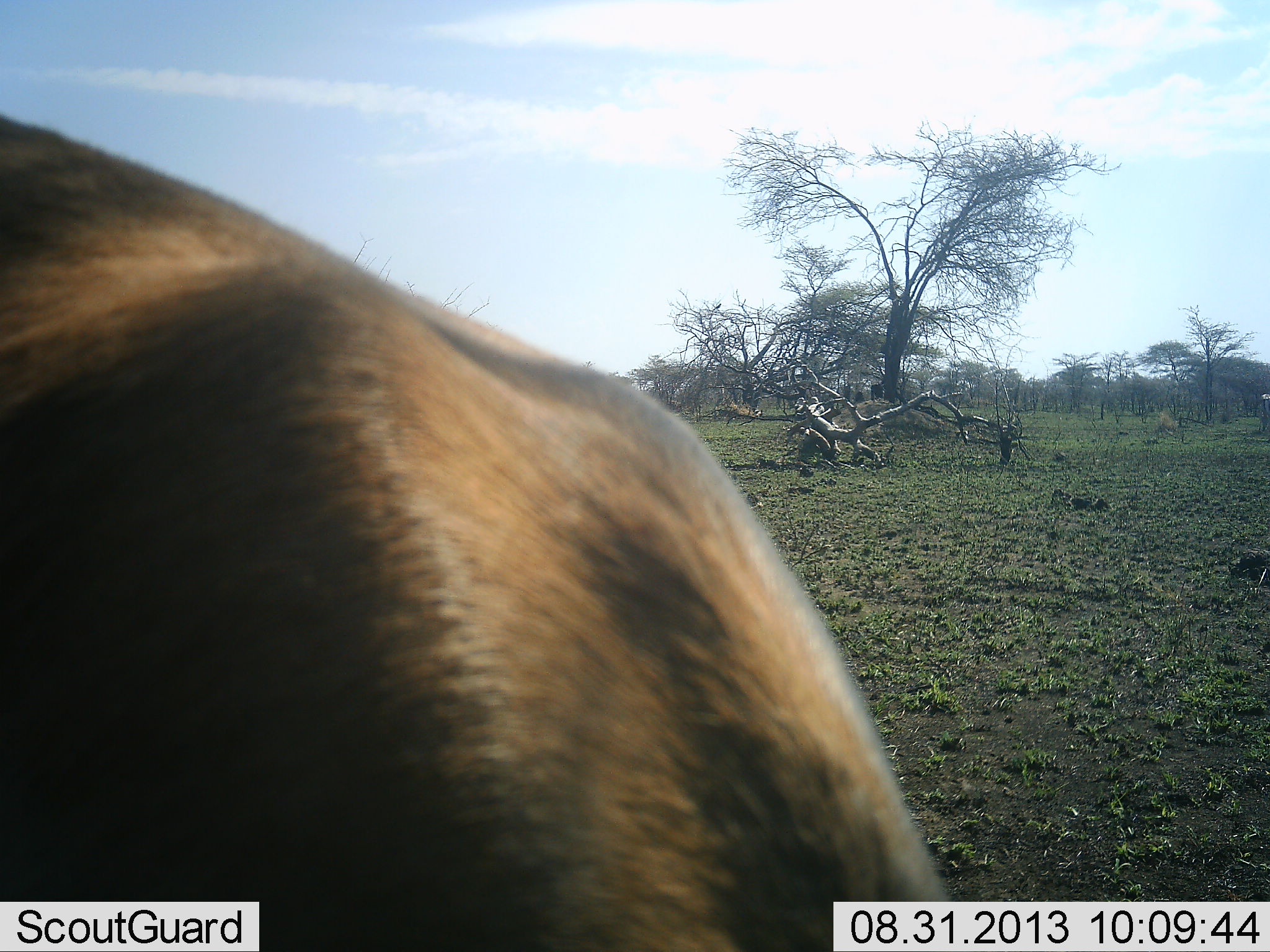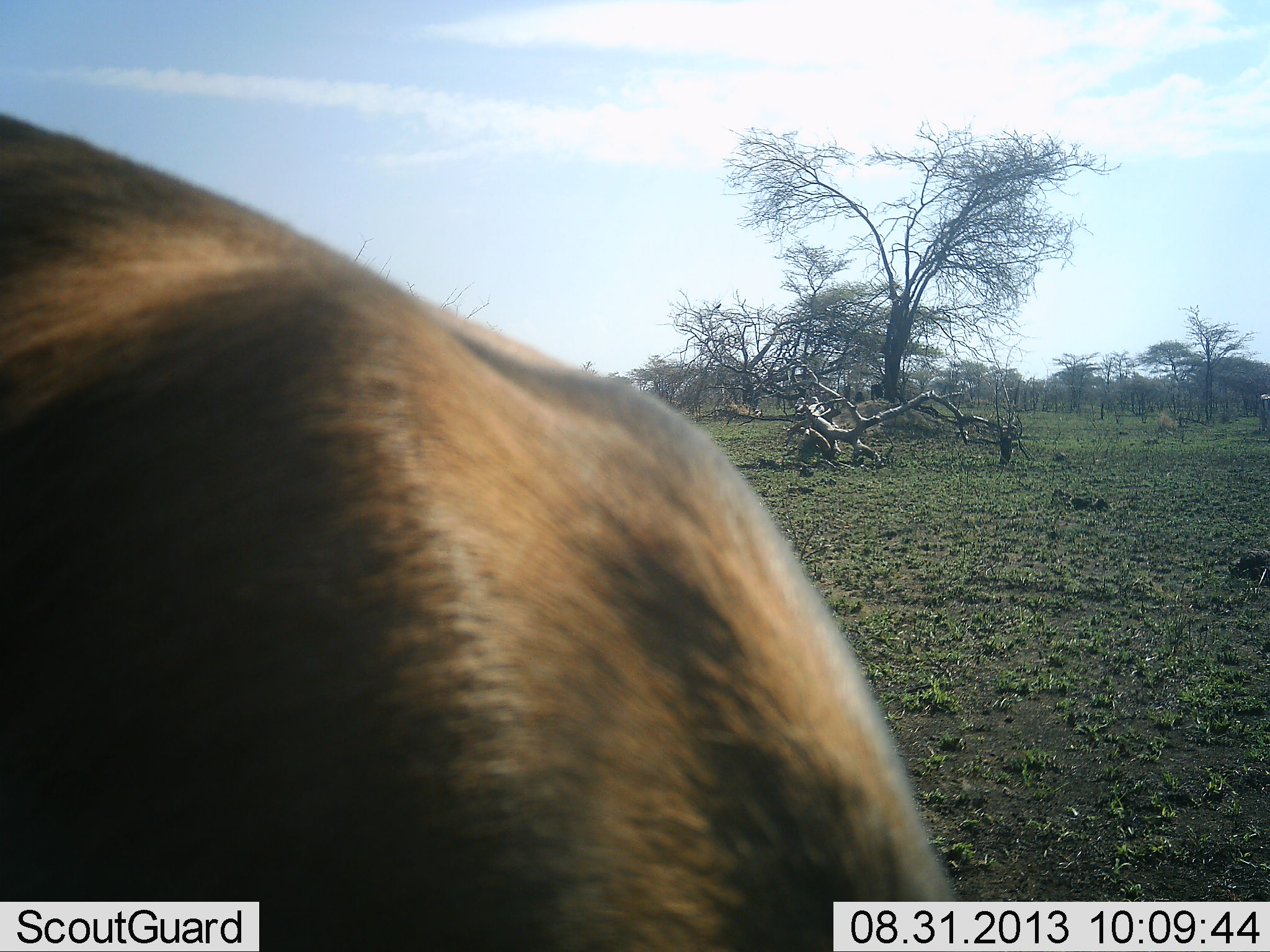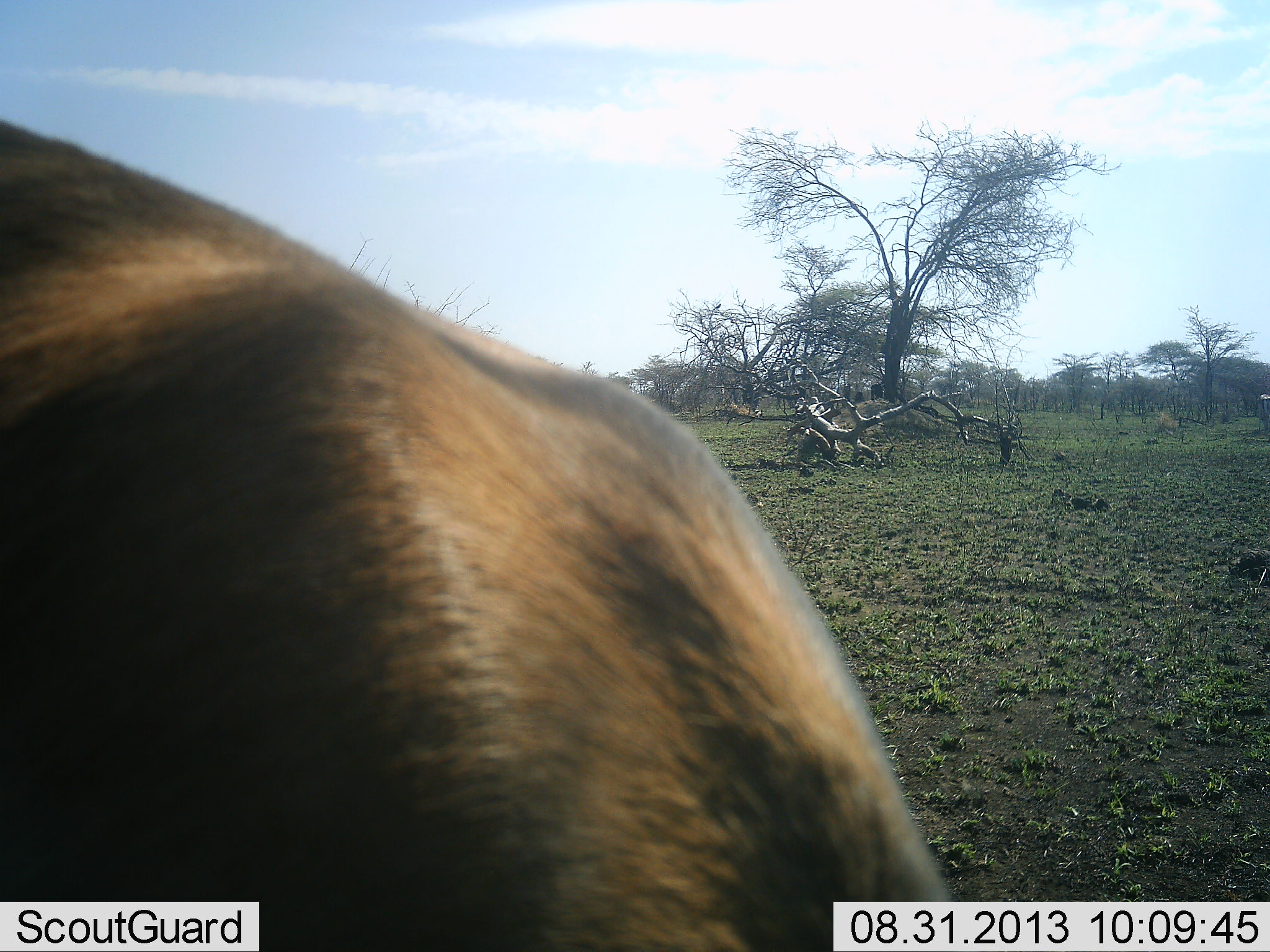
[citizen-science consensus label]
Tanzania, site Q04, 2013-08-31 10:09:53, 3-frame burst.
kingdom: Animalia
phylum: Chordata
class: Mammalia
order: Artiodactyla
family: Bovidae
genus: Eudorcas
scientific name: Eudorcas thomsonii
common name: thomson's gazelle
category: gazellethomsons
Gazellethomsons (thomson's gazelle) (Eudorcas thomsonii), count 1. Behavior (volunteer vote fractions): standing 40%, resting 0%, moving 0%, interacting 0%. Young present (vote fraction): 0%. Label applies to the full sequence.